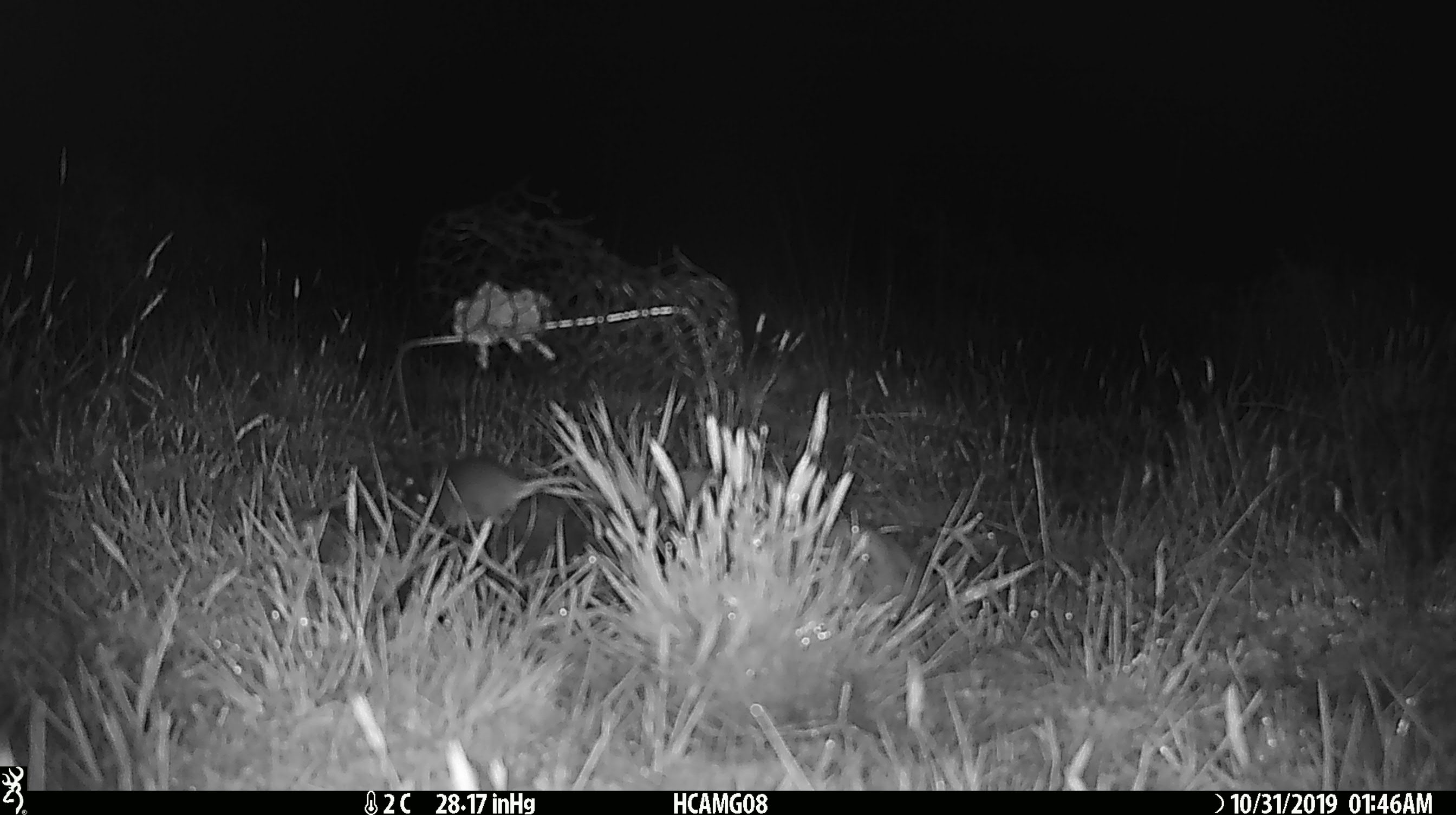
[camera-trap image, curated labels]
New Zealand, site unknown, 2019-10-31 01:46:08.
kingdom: Animalia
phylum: Chordata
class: Mammalia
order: Rodentia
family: Muridae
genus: Mus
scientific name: Mus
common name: mouse